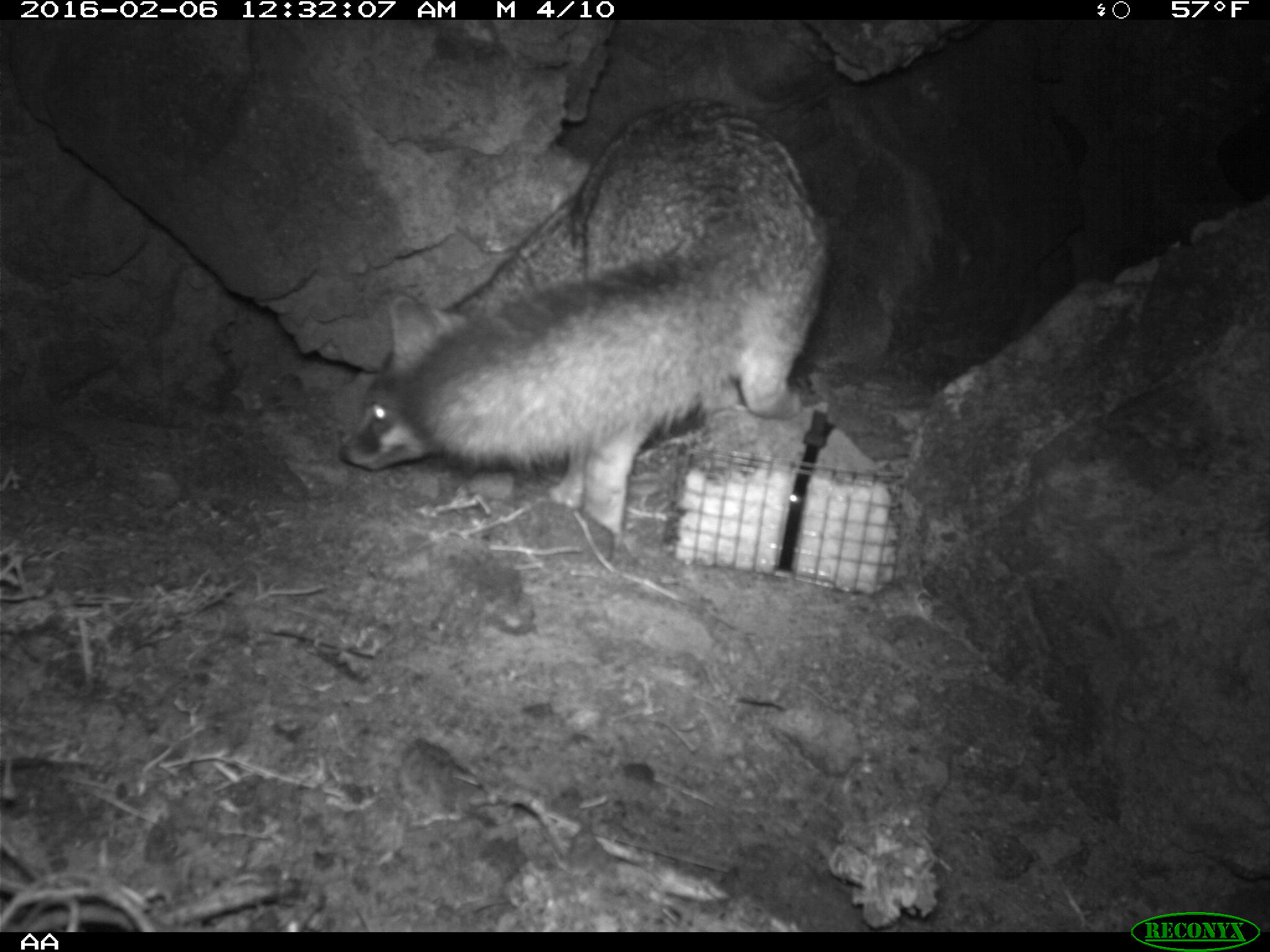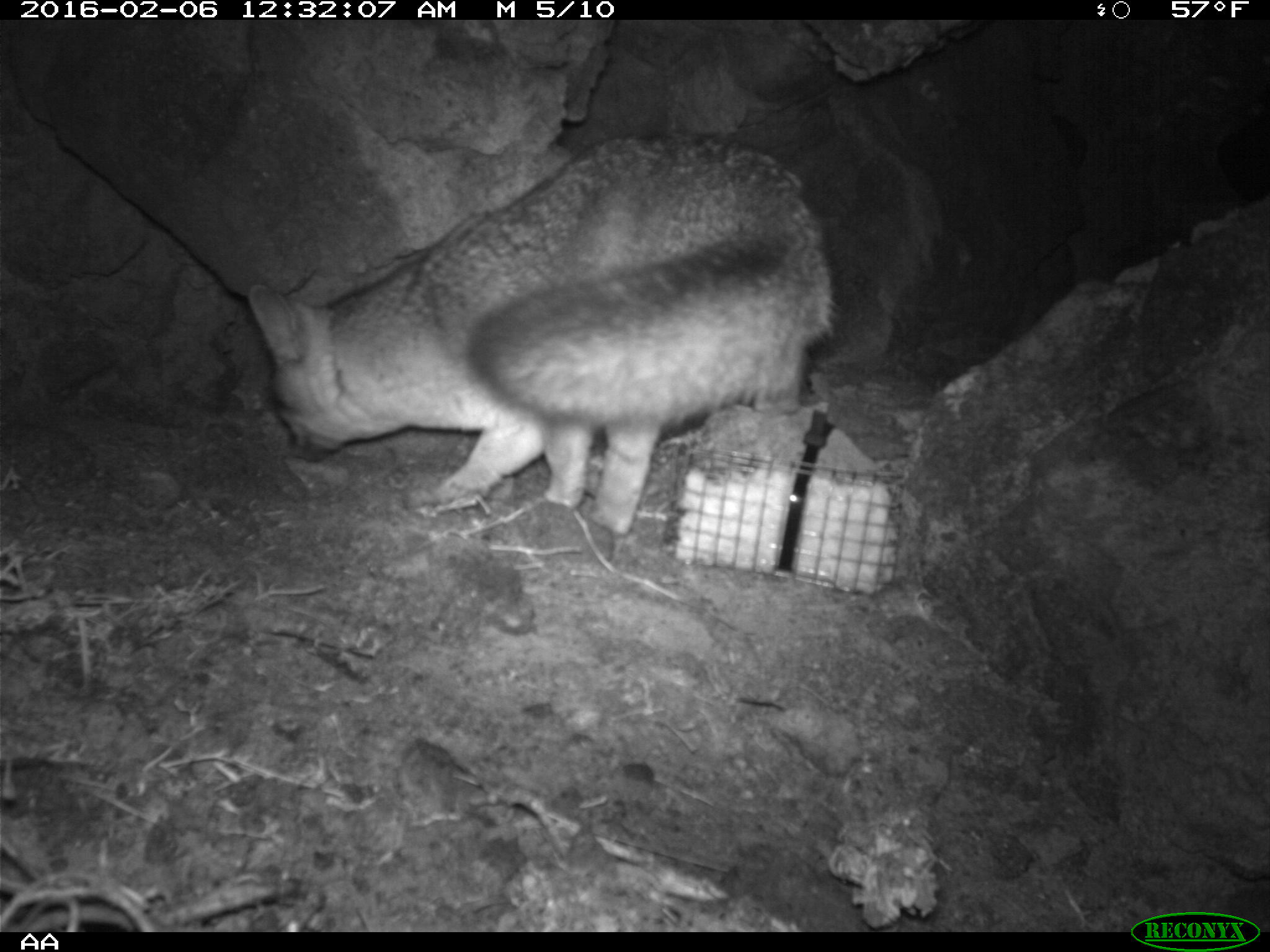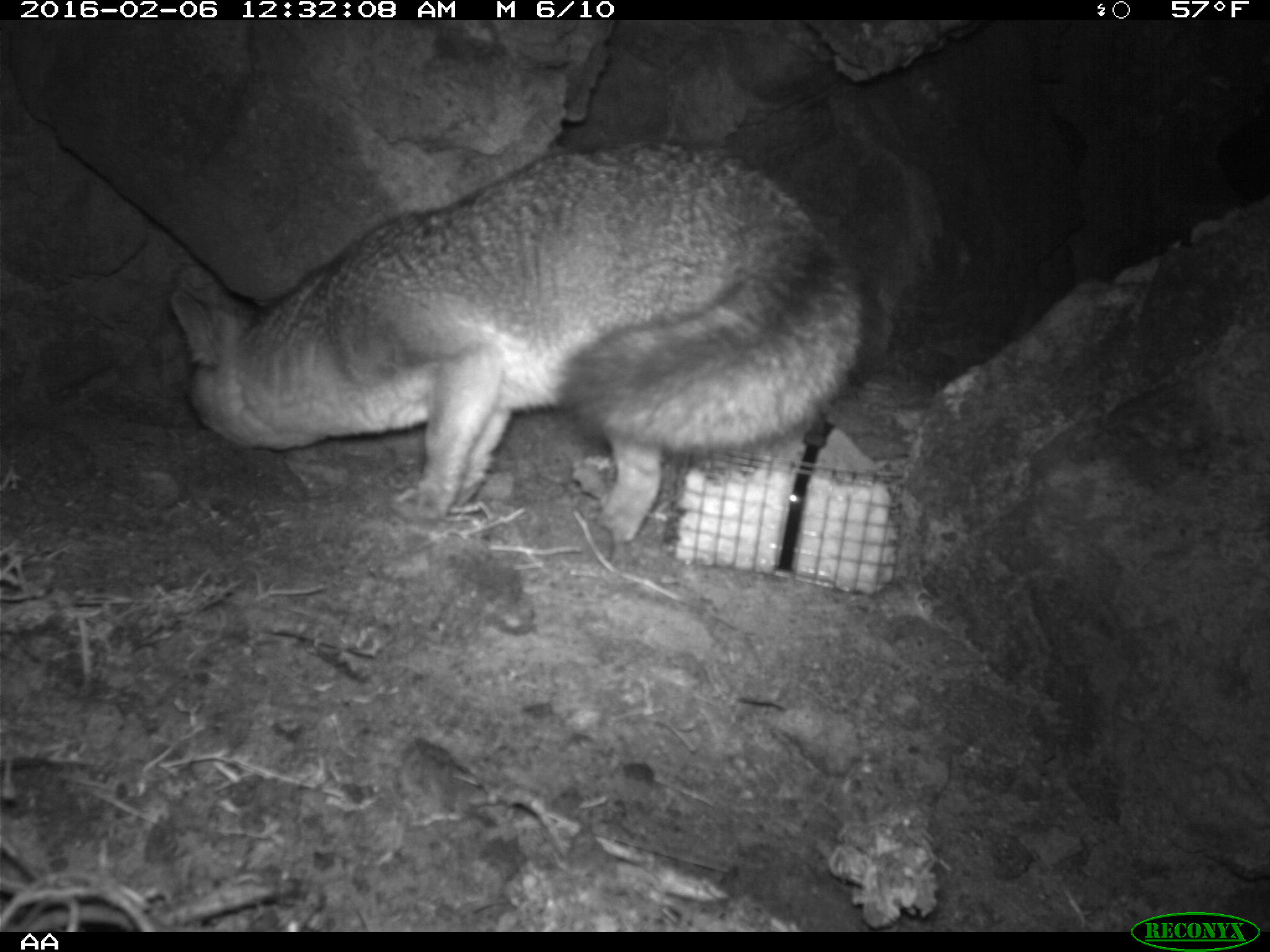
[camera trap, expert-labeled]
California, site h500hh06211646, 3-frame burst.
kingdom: Animalia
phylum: Chordata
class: Mammalia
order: Carnivora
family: Canidae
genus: Urocyon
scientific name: Urocyon littoralis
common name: island fox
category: fox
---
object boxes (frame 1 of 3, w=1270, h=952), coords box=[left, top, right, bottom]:
fox: box=[337, 92, 830, 535]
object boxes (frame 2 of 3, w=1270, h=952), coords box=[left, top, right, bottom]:
fox: box=[246, 136, 833, 536]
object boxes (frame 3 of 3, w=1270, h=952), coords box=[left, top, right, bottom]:
fox: box=[168, 137, 864, 543]